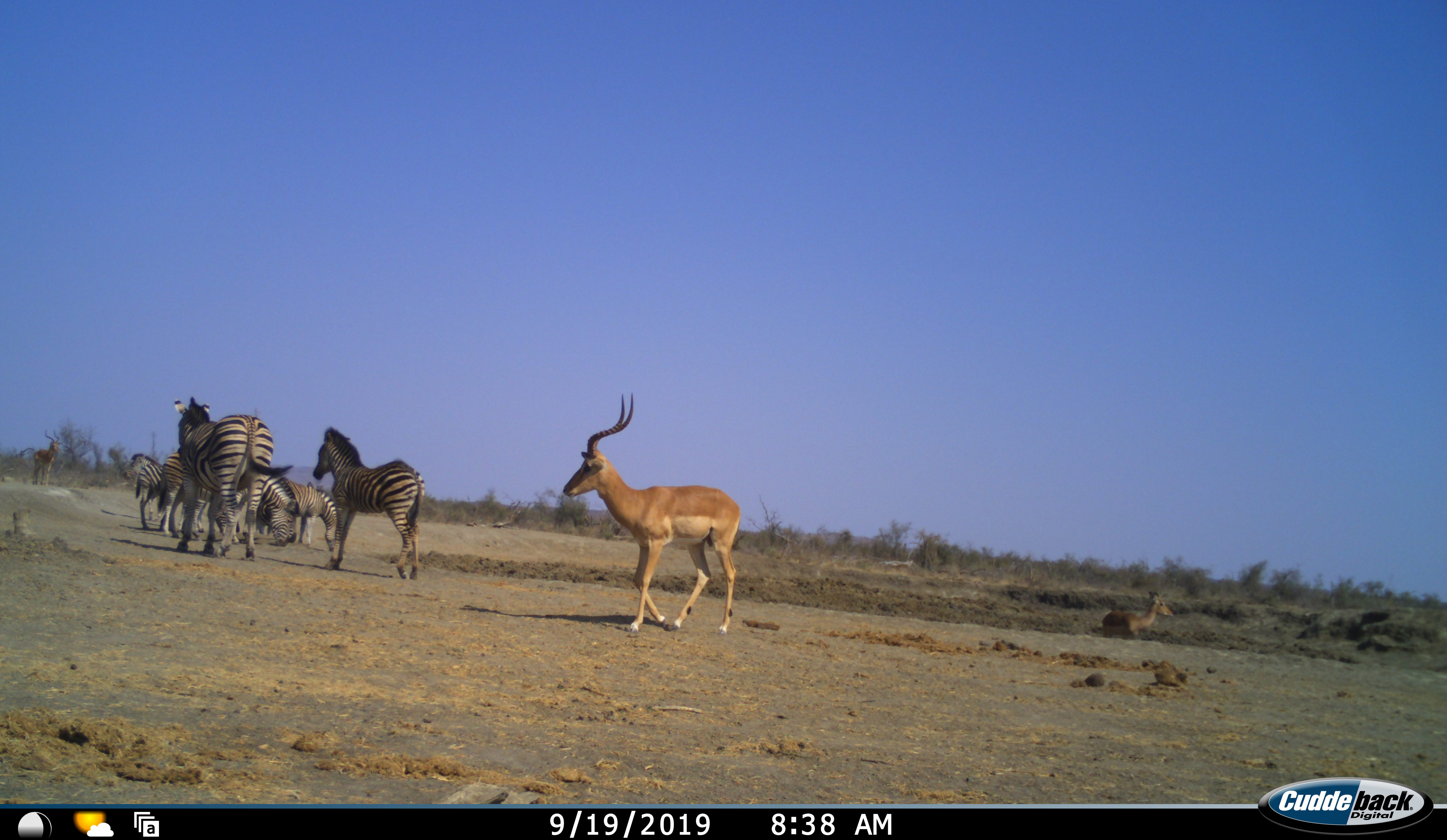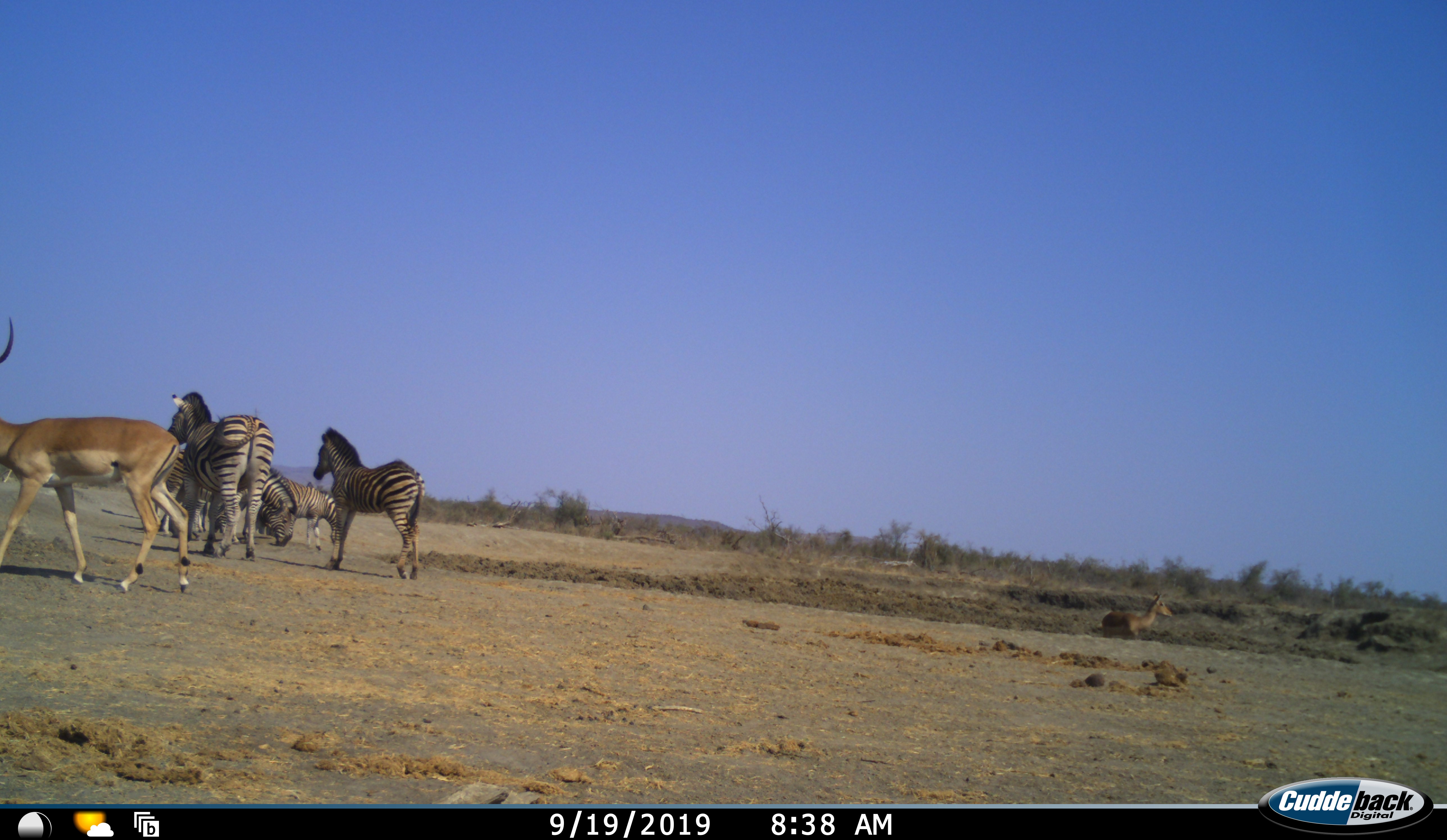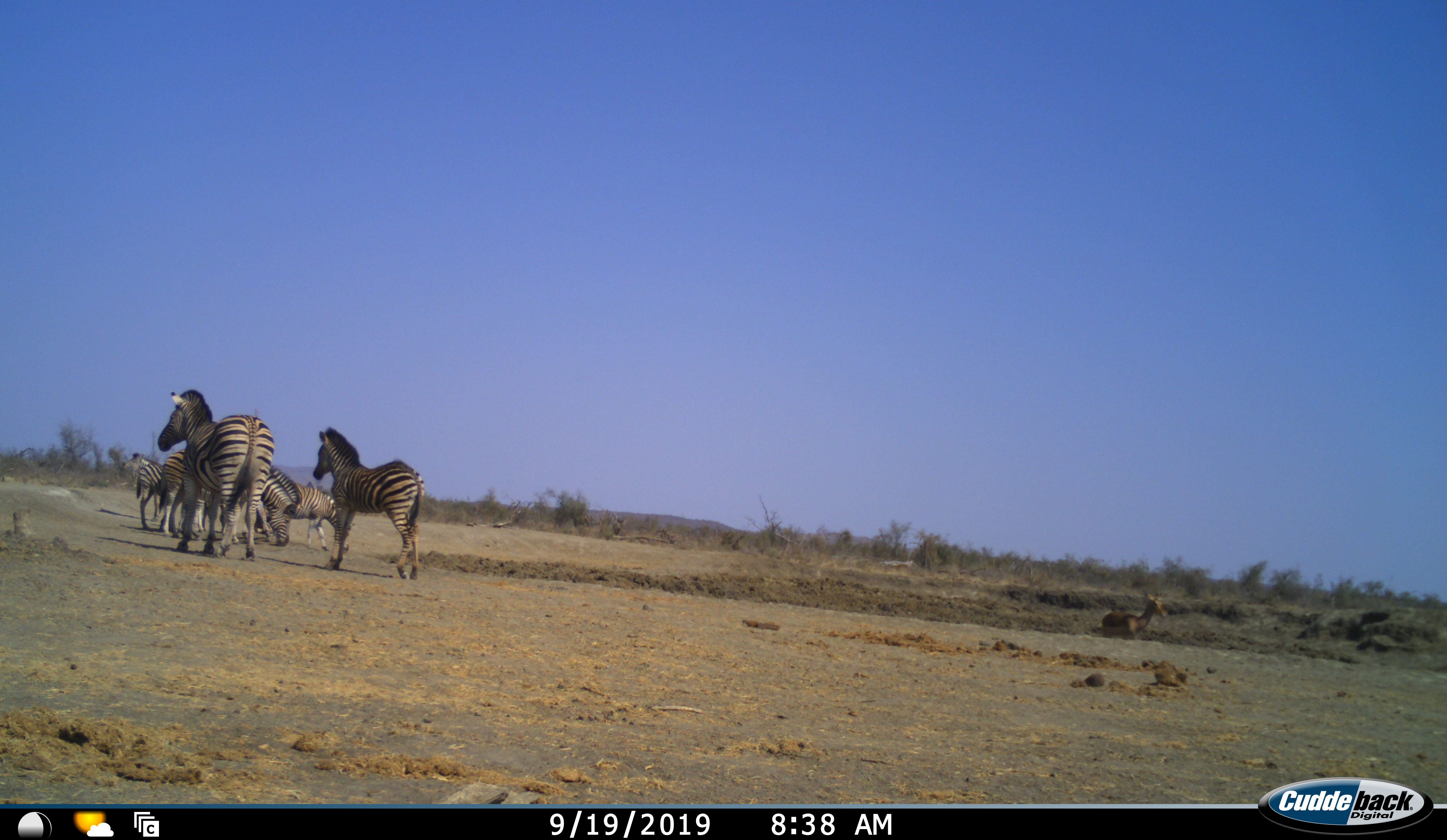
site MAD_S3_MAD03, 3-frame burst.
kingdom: Animalia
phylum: Chordata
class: Mammalia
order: Artiodactyla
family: Bovidae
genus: Aepyceros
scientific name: Aepyceros melampus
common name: impala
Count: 3.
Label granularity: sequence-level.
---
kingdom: Animalia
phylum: Chordata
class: Mammalia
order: Perissodactyla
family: Equidae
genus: Equus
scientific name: Equus quagga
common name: plains zebra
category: zebraplains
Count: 6.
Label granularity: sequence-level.